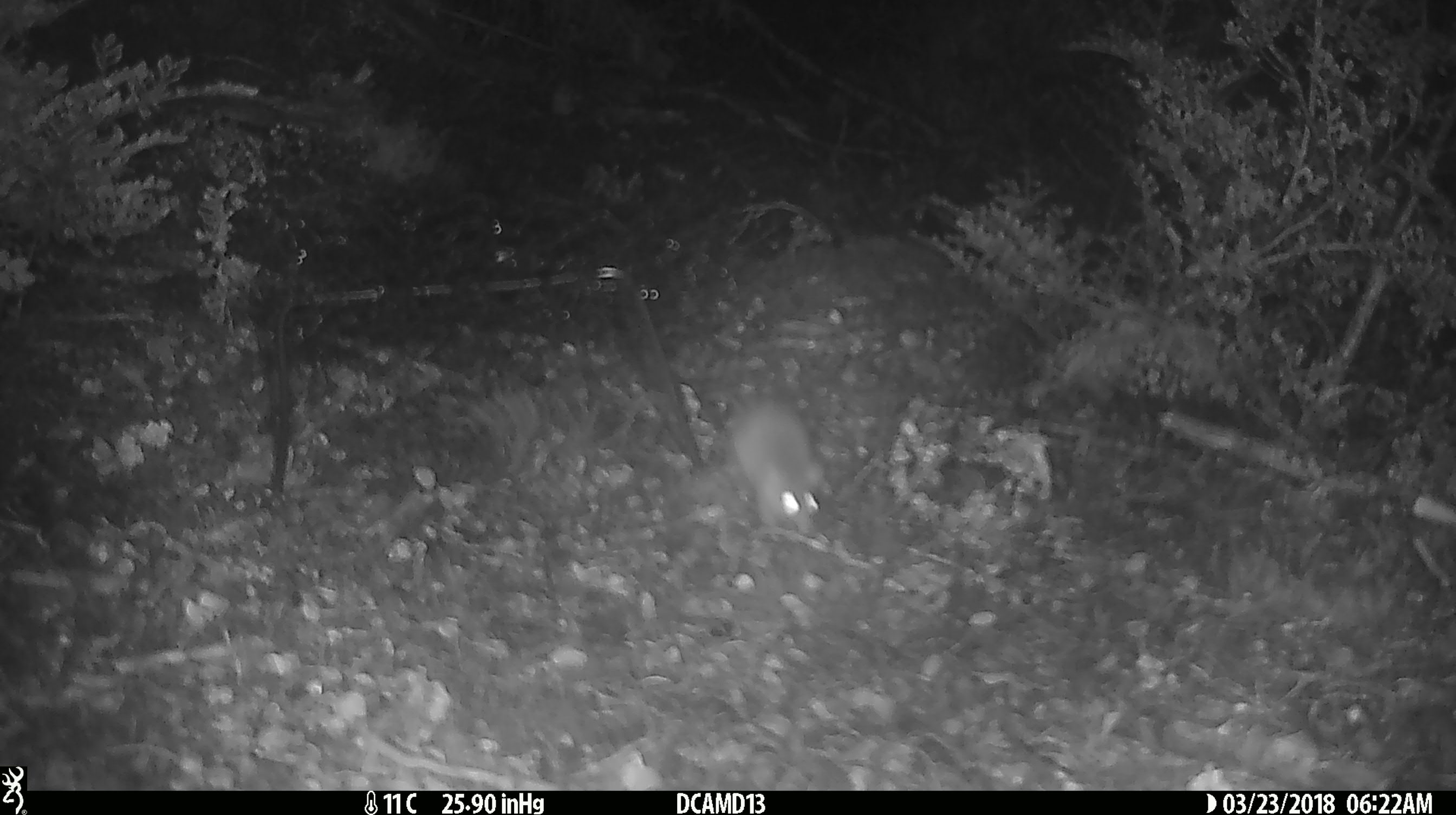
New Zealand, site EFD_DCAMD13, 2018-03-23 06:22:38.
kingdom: Animalia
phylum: Chordata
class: Mammalia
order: Rodentia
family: Muridae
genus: Mus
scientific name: Mus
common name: mouse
Mouse (Mus).